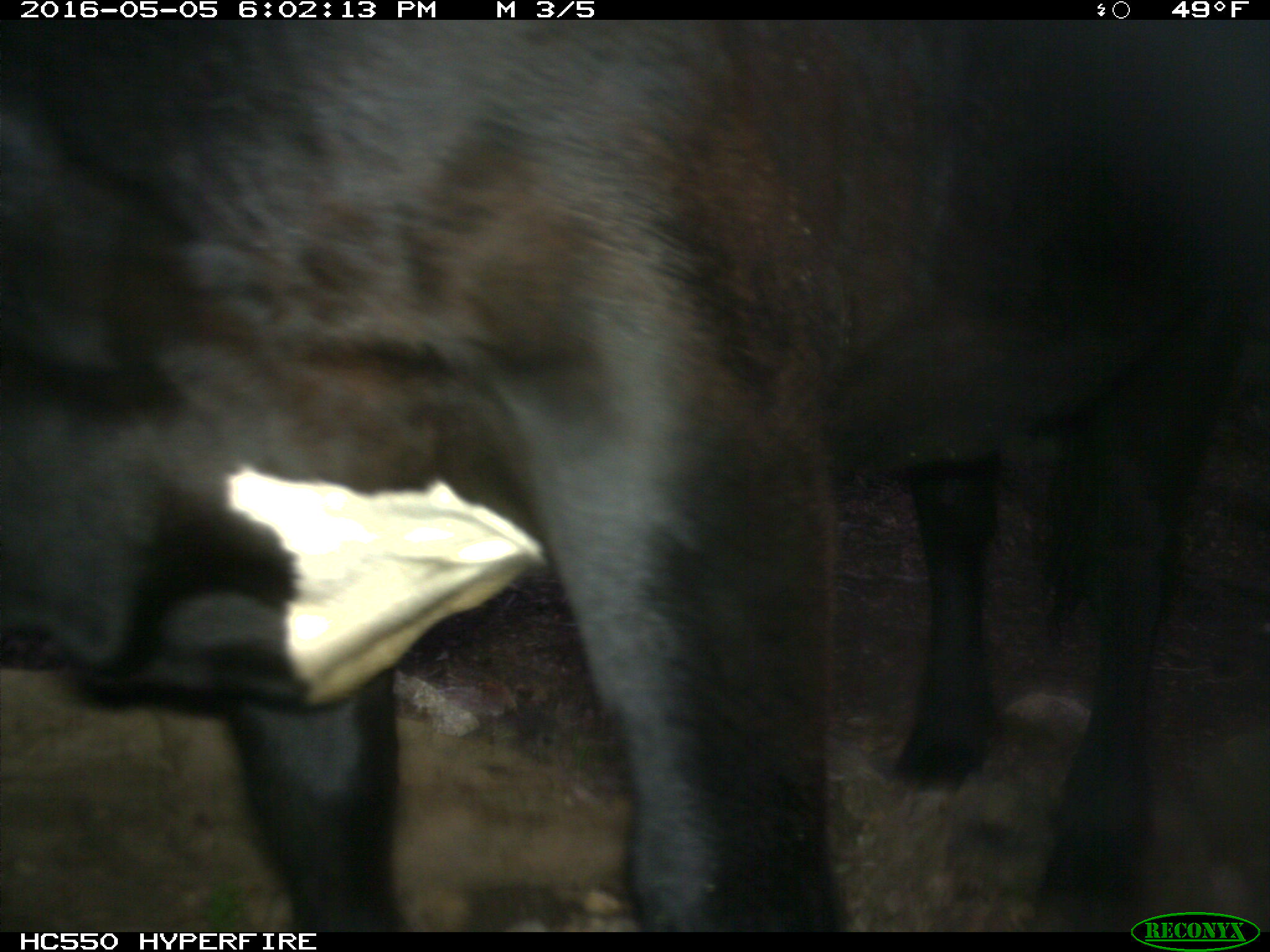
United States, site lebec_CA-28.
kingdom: Animalia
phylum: Chordata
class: Mammalia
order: Artiodactyla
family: Bovidae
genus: Bos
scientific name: Bos taurus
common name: domestic cow